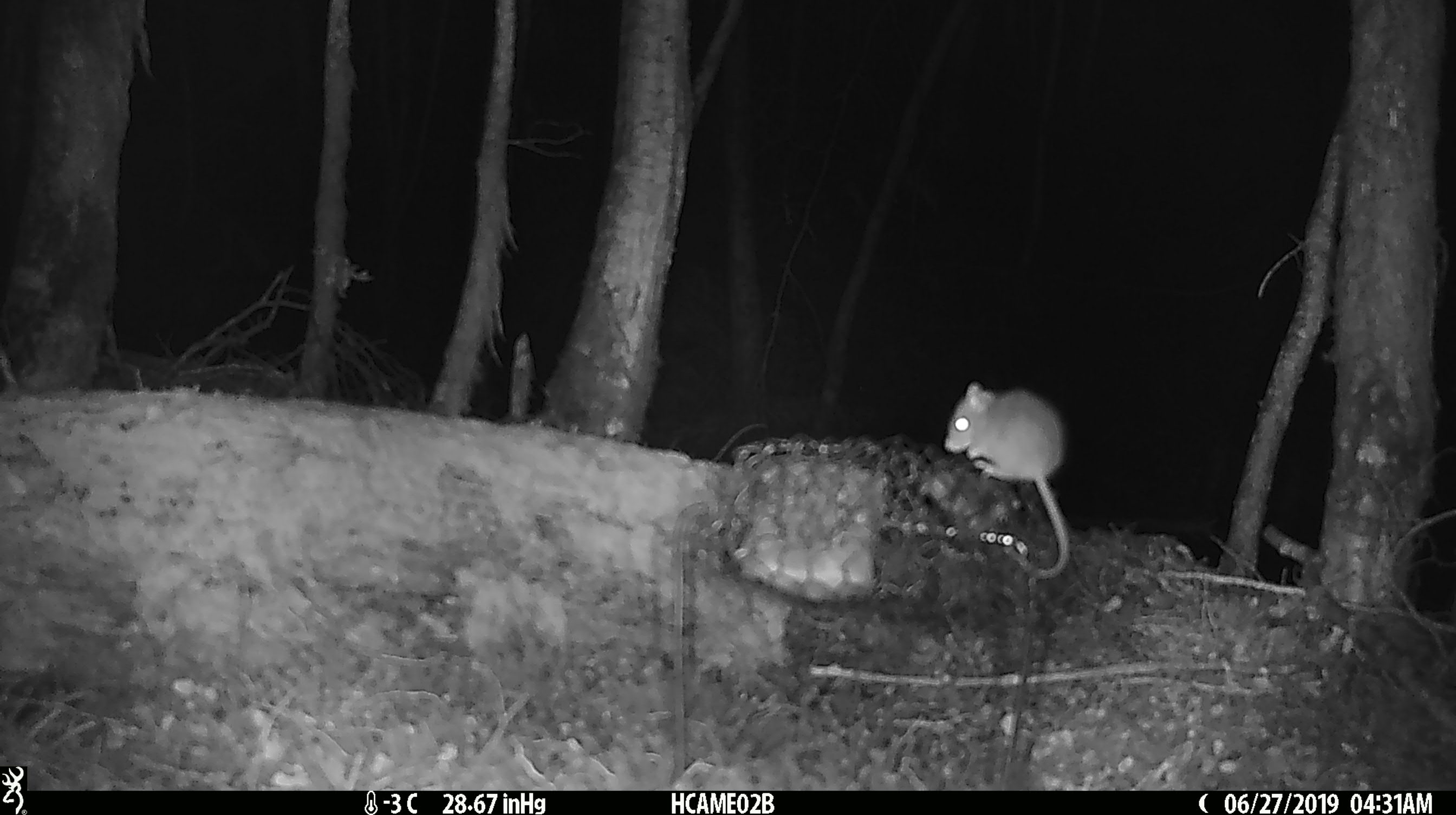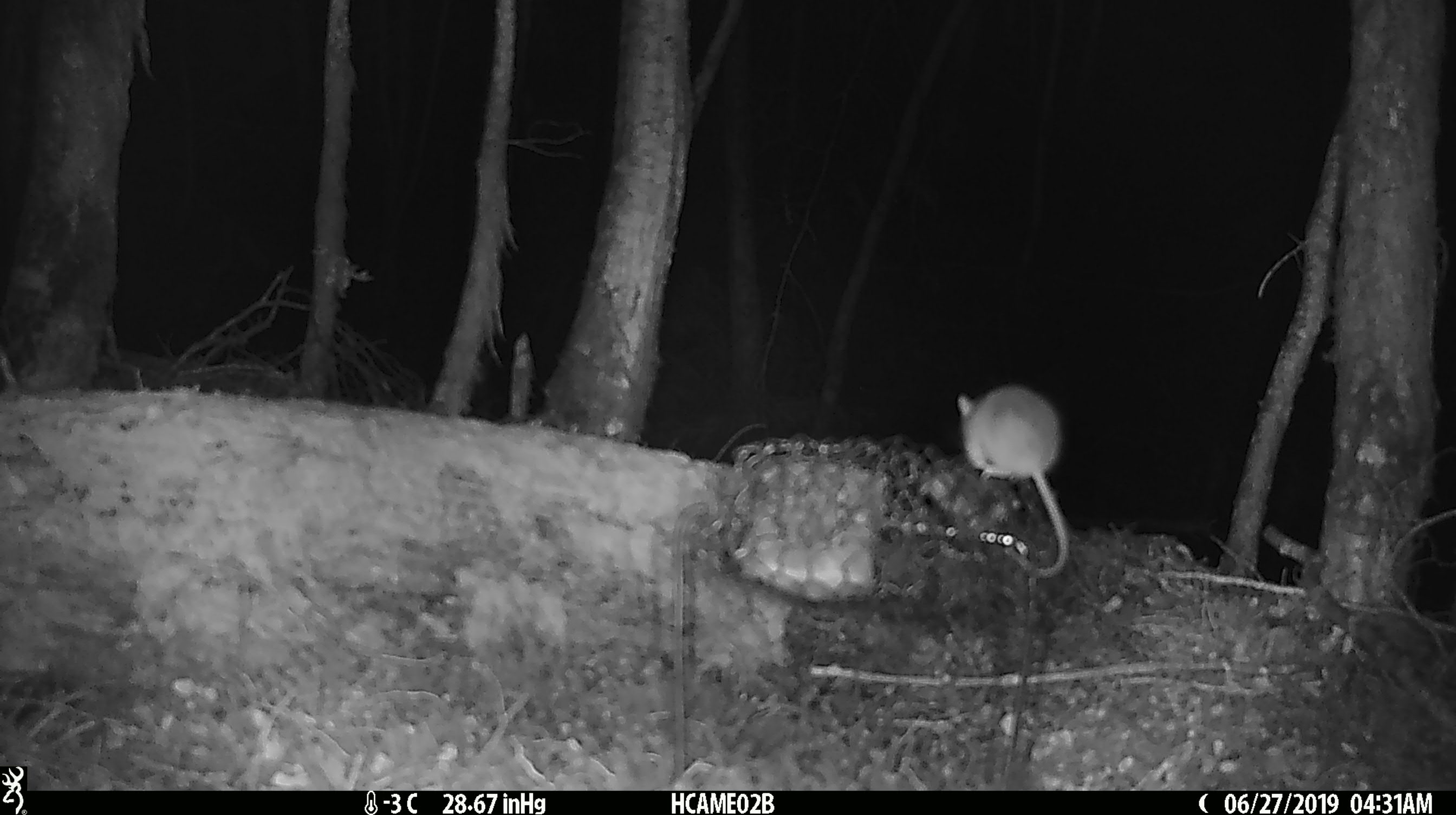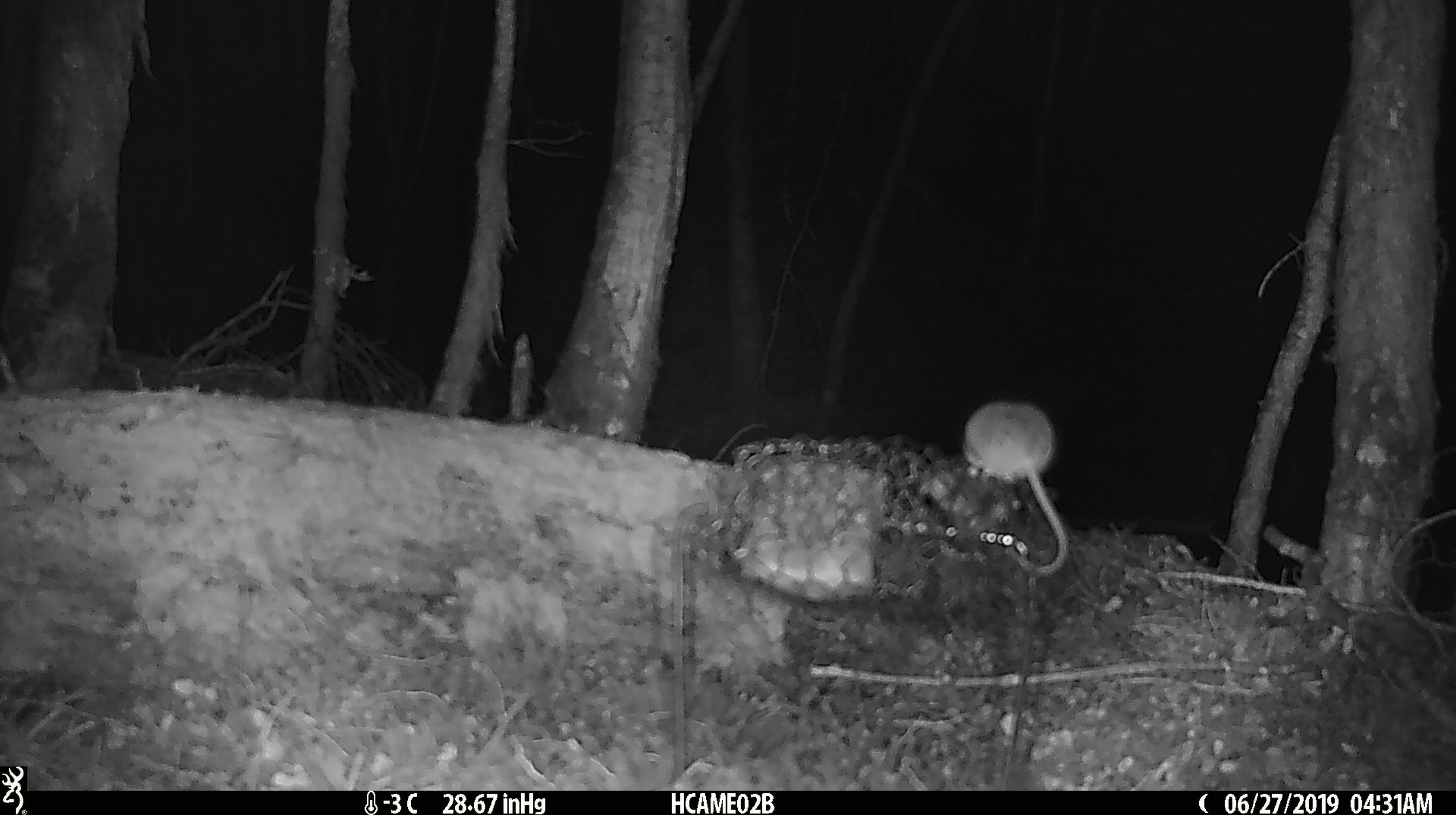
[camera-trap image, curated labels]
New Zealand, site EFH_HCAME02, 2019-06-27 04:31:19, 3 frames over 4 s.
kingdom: Animalia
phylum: Chordata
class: Mammalia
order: Rodentia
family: Muridae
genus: Mus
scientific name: Mus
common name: mouse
Mouse (Mus).